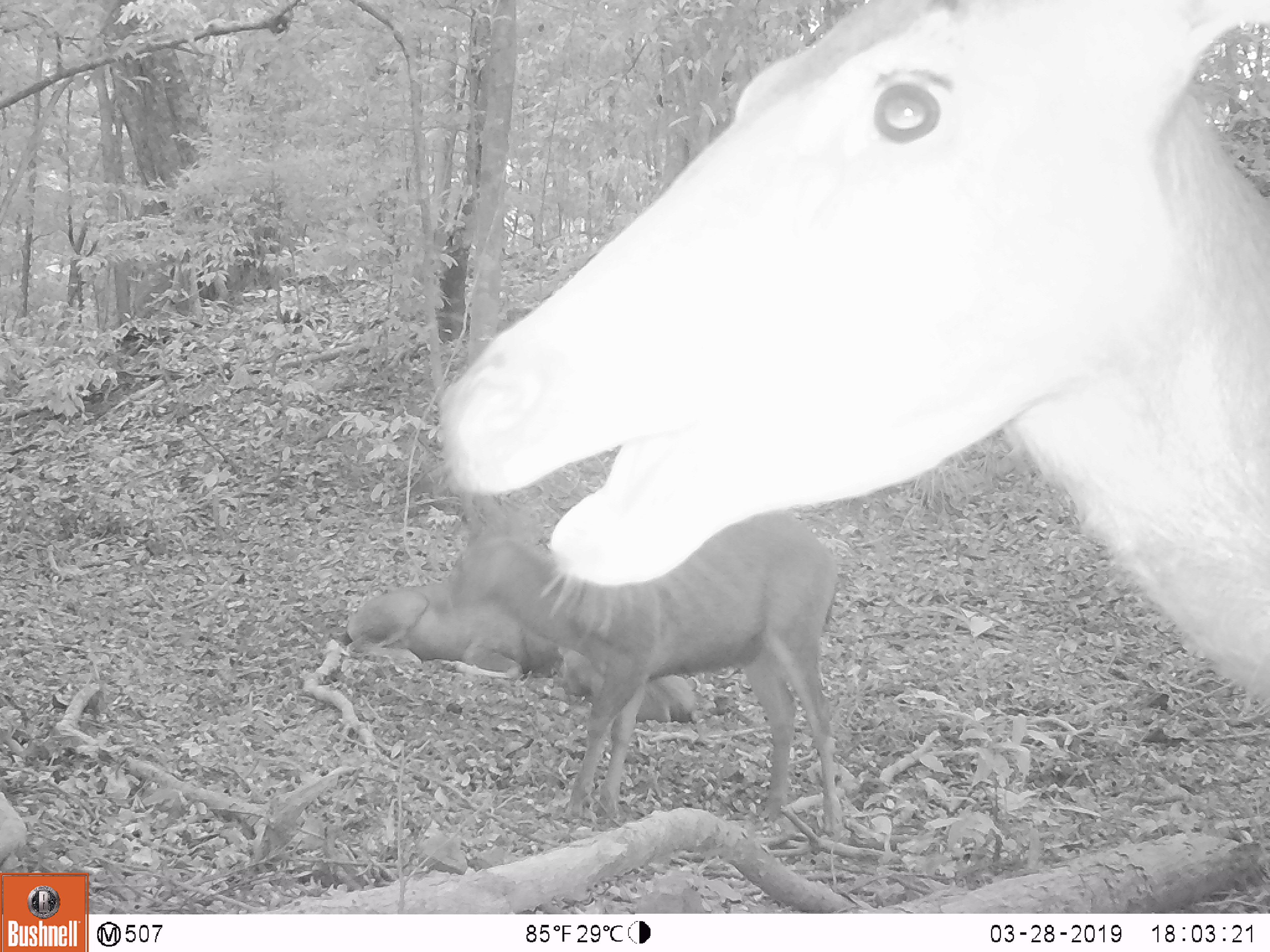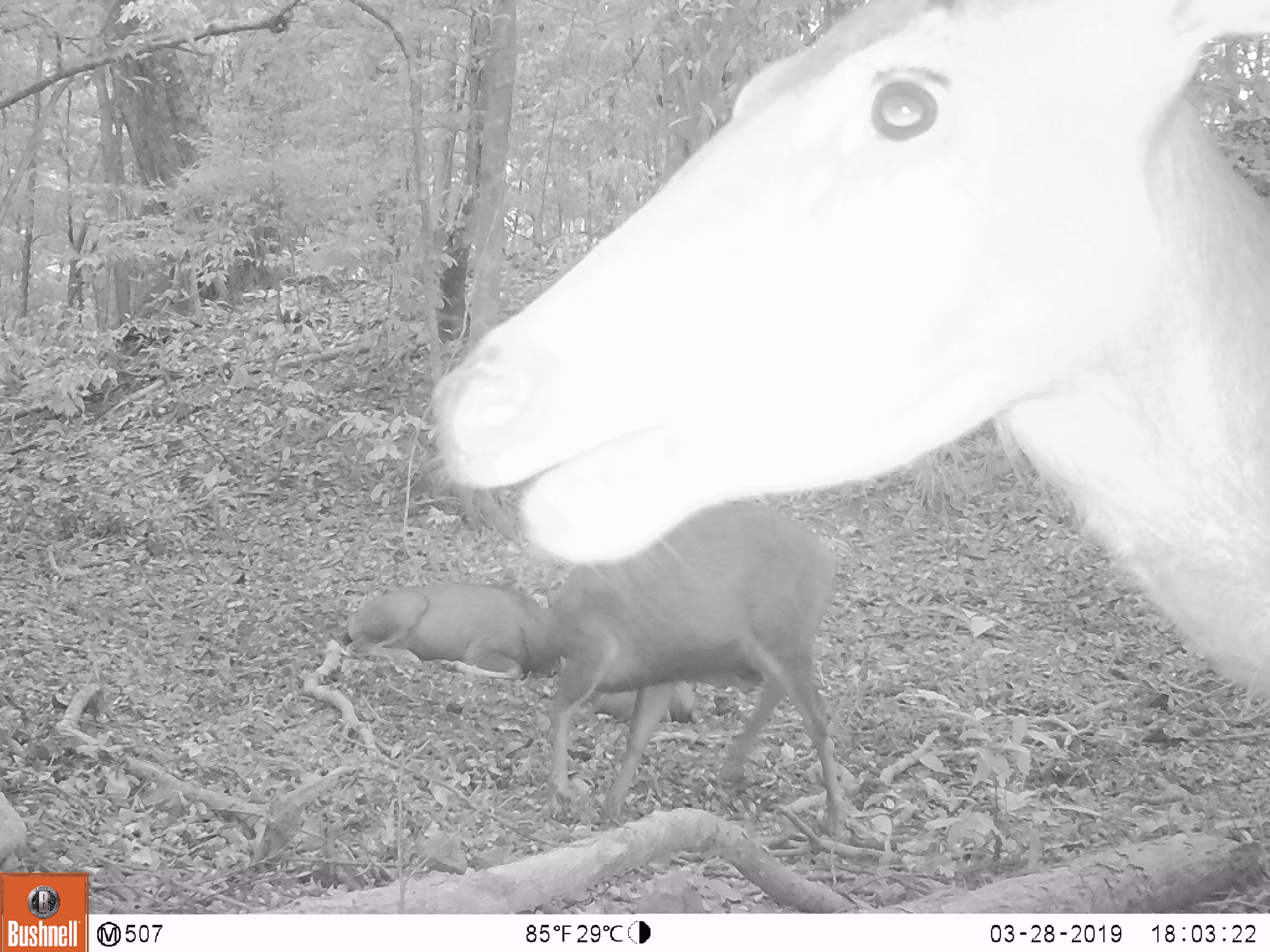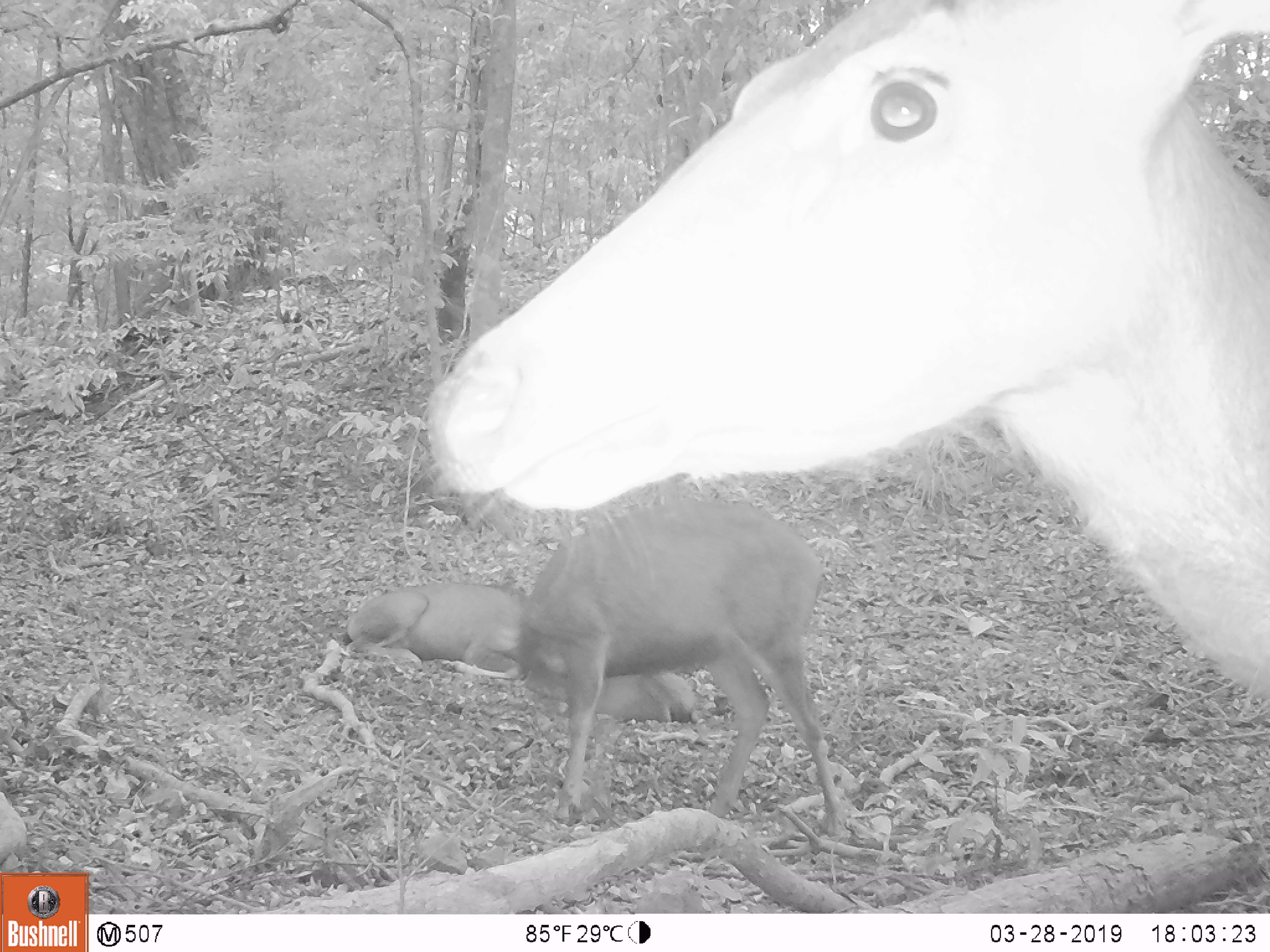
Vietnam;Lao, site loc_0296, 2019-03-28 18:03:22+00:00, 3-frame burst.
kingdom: Animalia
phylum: Chordata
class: Mammalia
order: Artiodactyla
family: Cervidae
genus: Rusa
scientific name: Rusa unicolor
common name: sambar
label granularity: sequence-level